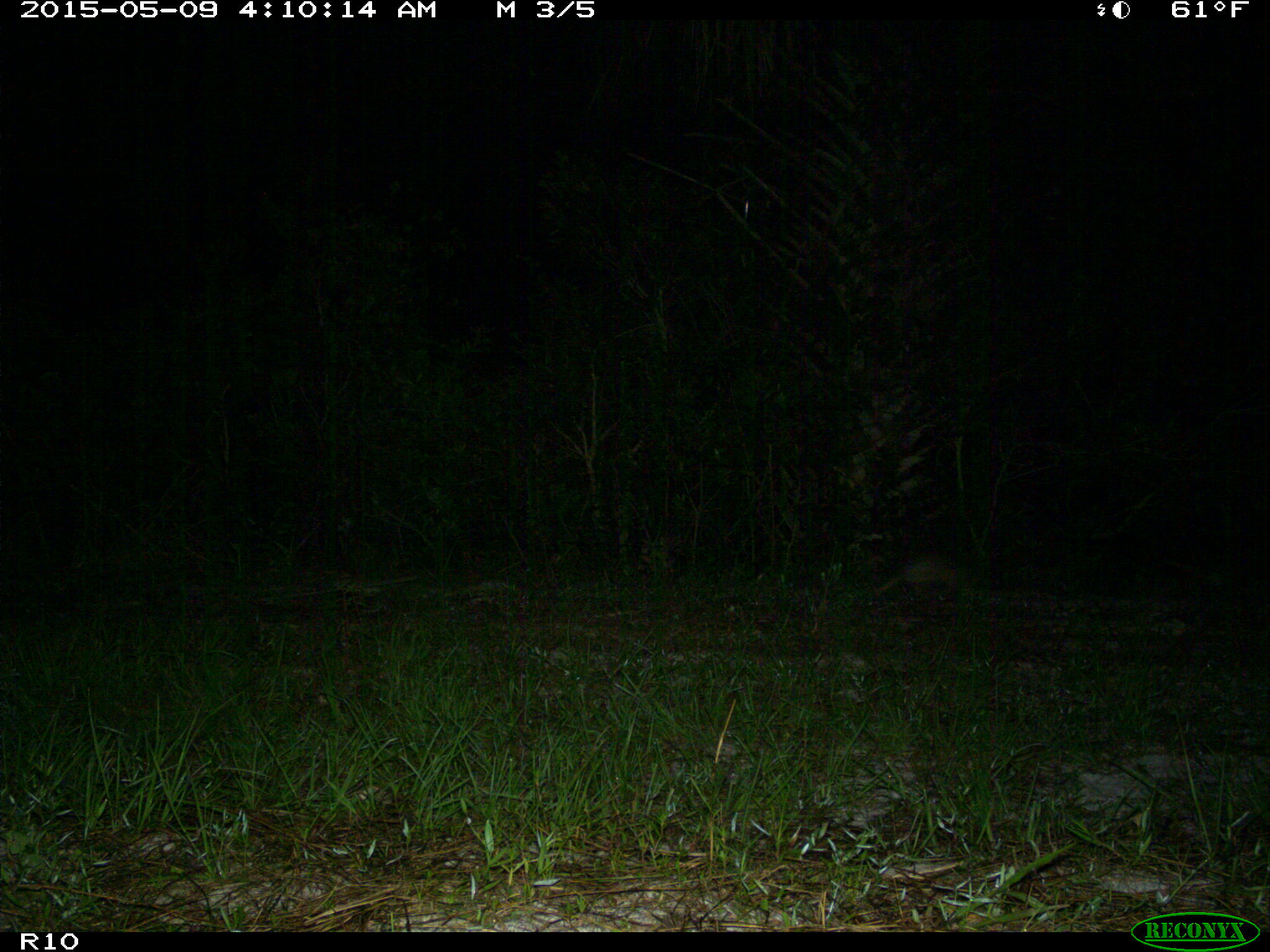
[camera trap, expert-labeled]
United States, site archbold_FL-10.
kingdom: Animalia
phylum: Chordata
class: Mammalia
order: Cingulata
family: Dasypodidae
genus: Dasypus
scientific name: Dasypus novemcinctus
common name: nine-banded armadillo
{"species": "Dasypus novemcinctus (nine-banded armadillo)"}